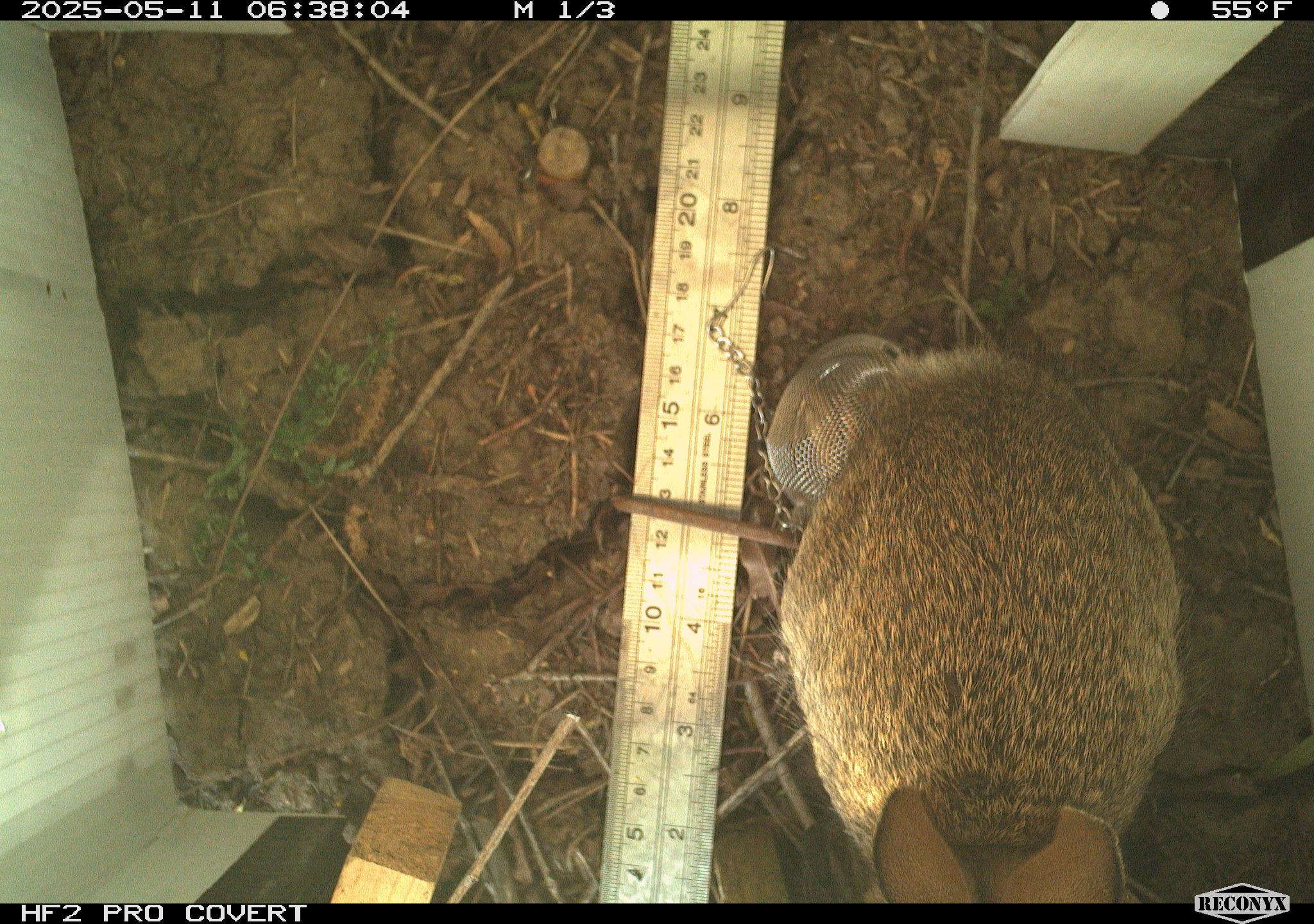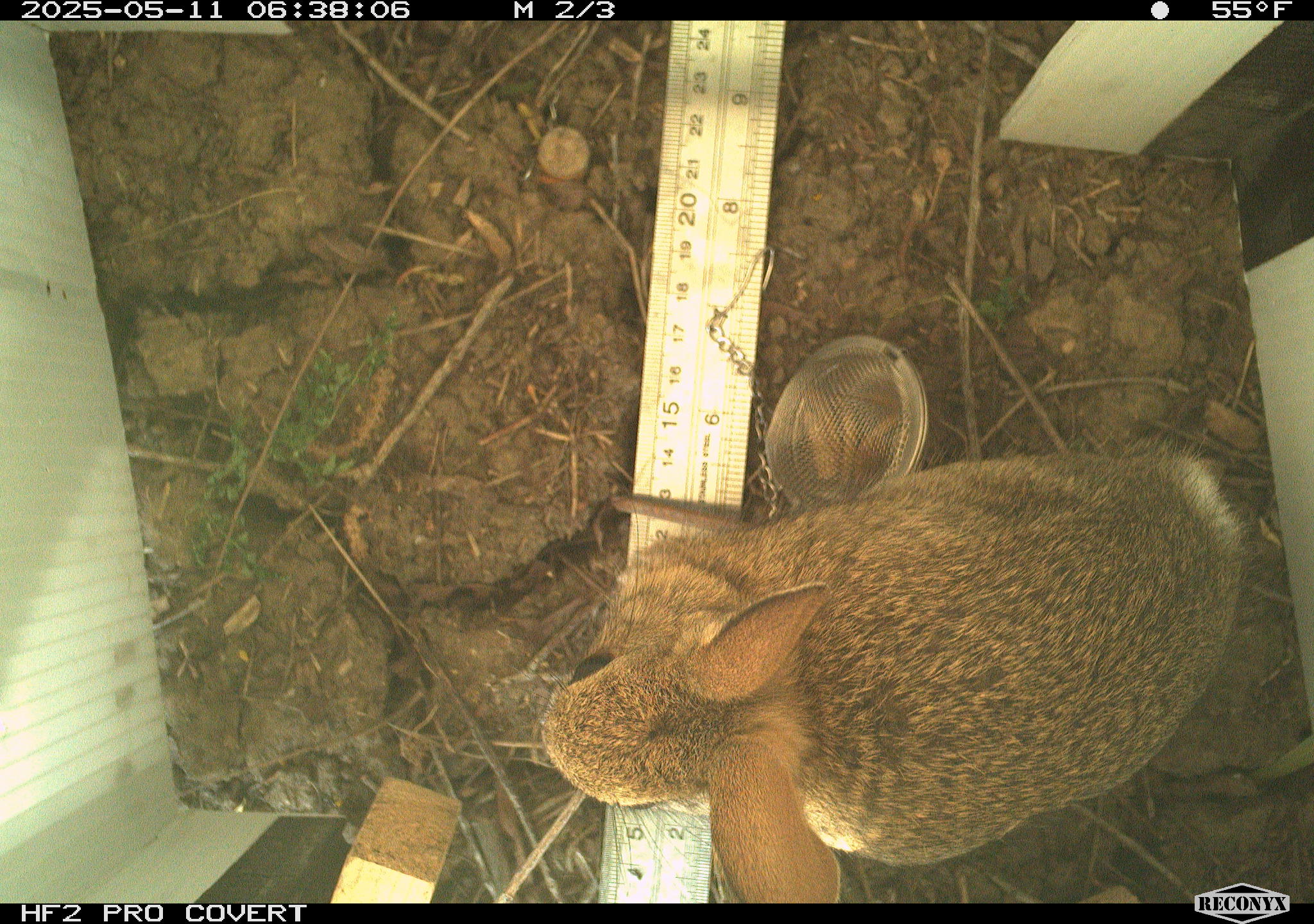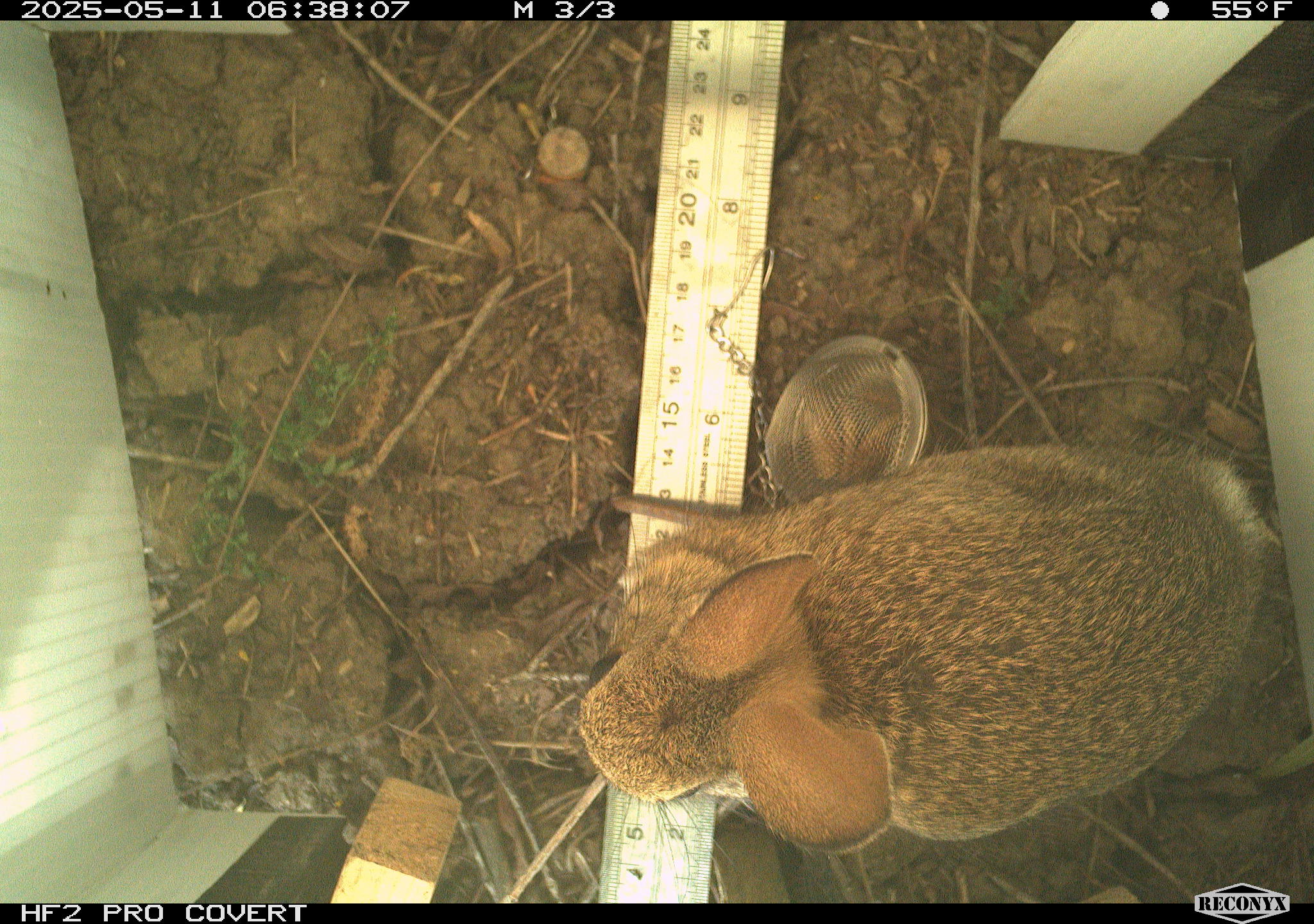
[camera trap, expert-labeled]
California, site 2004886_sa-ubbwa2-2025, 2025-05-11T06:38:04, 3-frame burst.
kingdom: Animalia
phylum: Chordata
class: Mammalia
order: Lagomorpha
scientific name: Lagomorpha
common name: hares, rabbits, and pikas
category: lagomorpha order